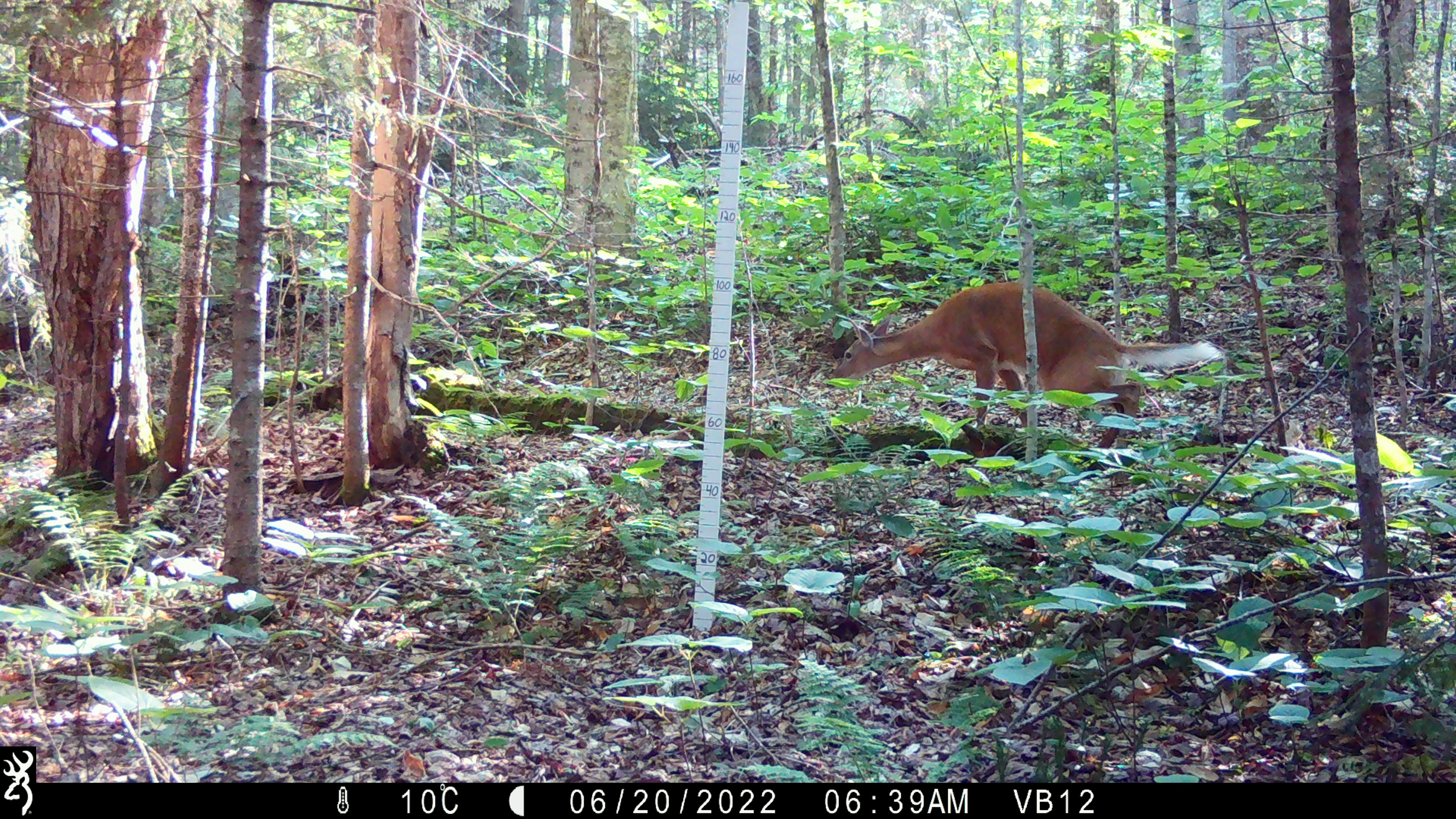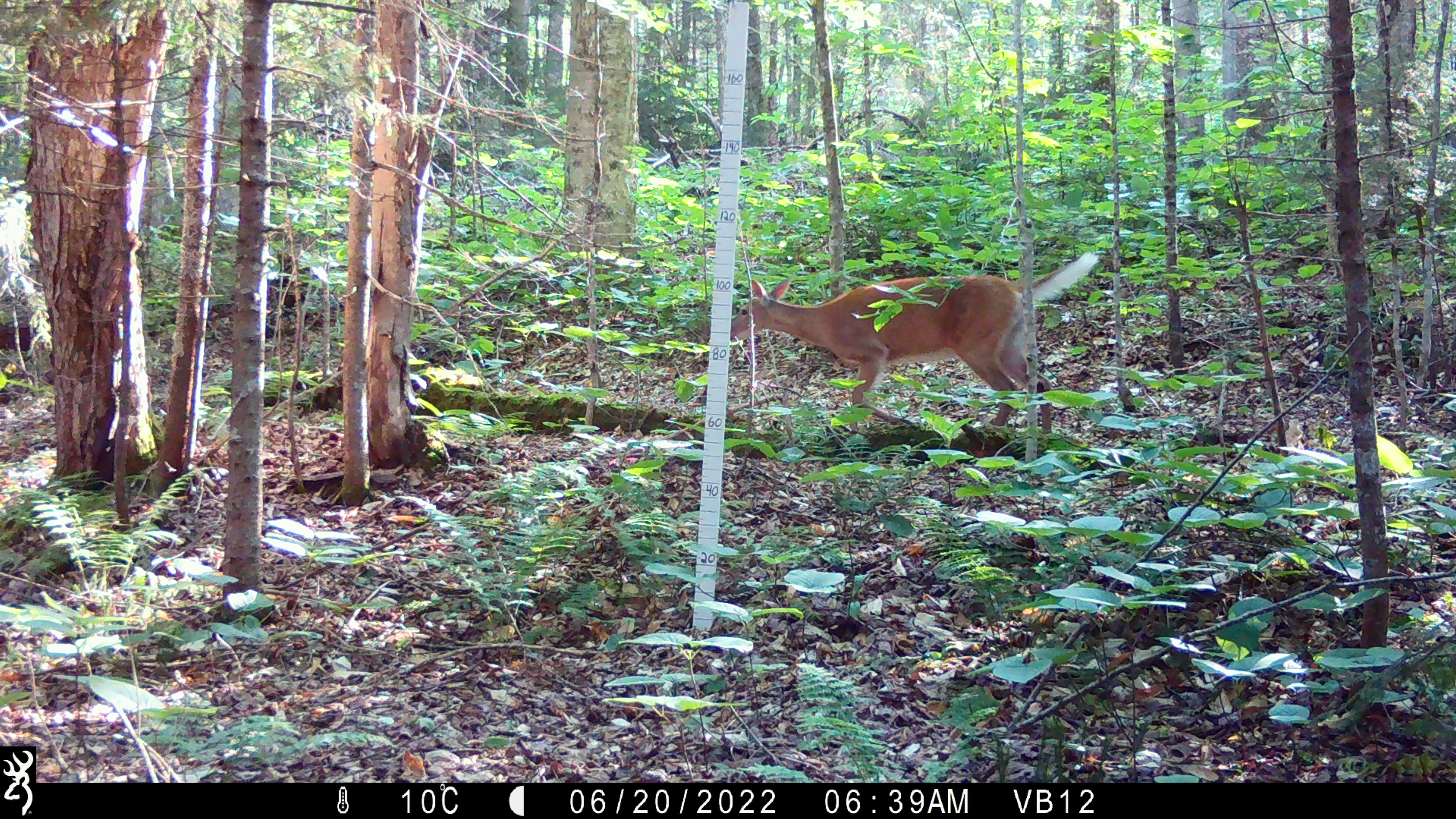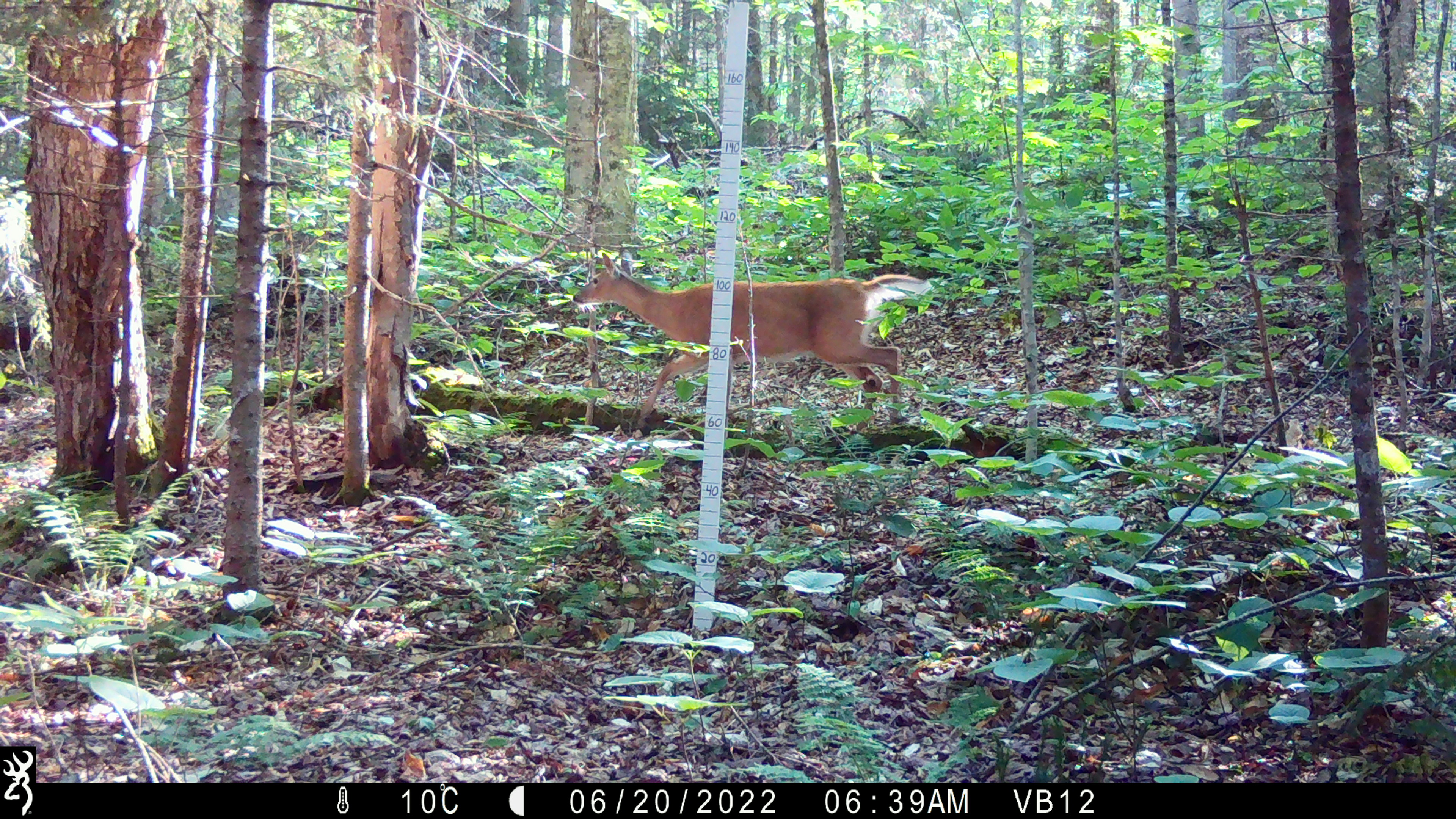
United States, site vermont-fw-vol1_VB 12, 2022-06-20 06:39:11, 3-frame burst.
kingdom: Animalia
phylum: Chordata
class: Mammalia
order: Artiodactyla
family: Cervidae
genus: Odocoileus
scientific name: Odocoileus virginianus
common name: white-tailed deer